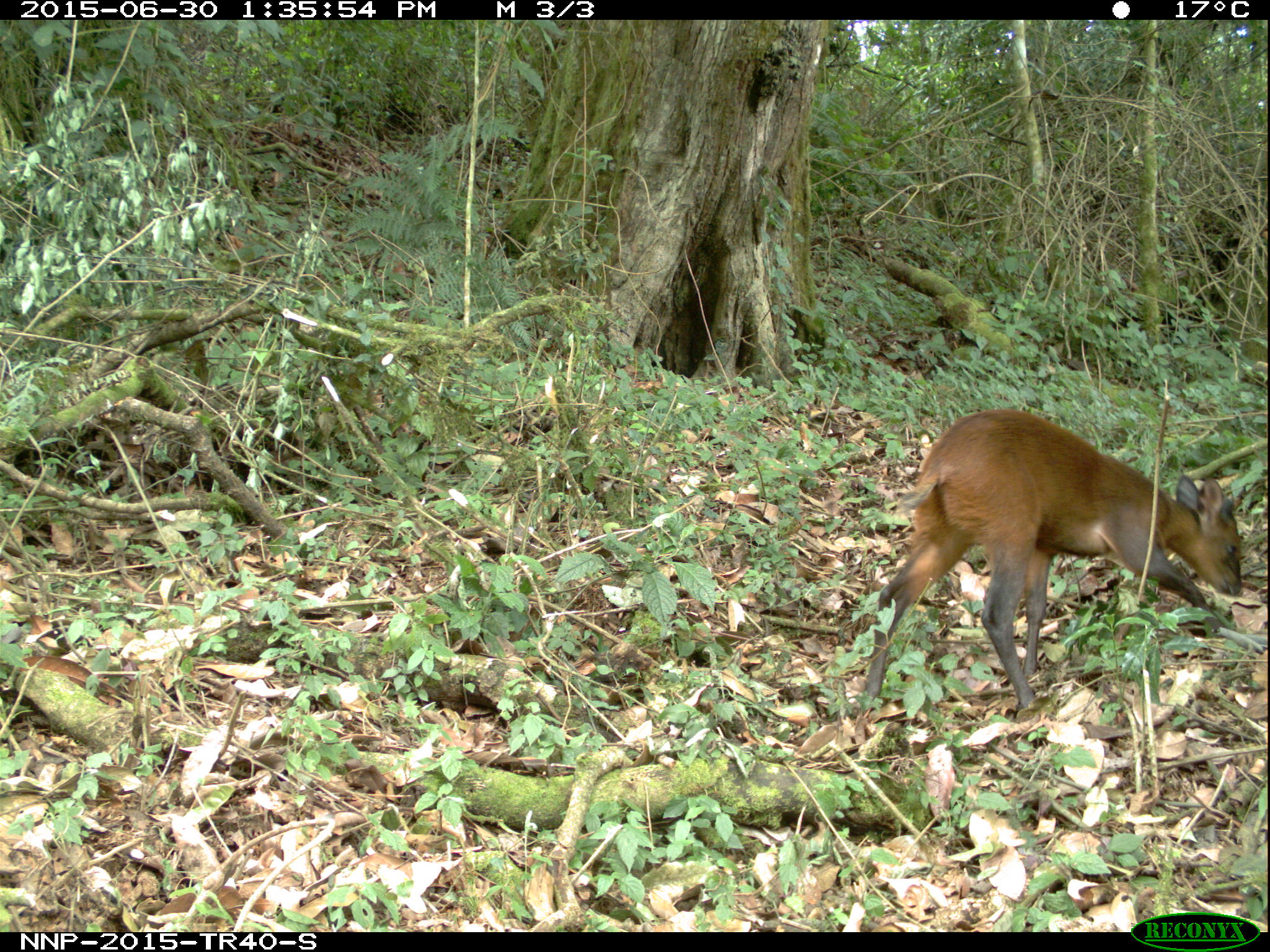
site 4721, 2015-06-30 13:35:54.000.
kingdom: Animalia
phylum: Chordata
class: Mammalia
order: Artiodactyla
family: Bovidae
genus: Cephalophus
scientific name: Cephalophus nigrifrons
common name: black-fronted duiker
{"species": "Cephalophus nigrifrons (black-fronted duiker)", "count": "1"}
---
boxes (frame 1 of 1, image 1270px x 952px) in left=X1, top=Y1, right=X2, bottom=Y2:
cephalophus nigrifrons: left=860, top=407, right=1243, bottom=711